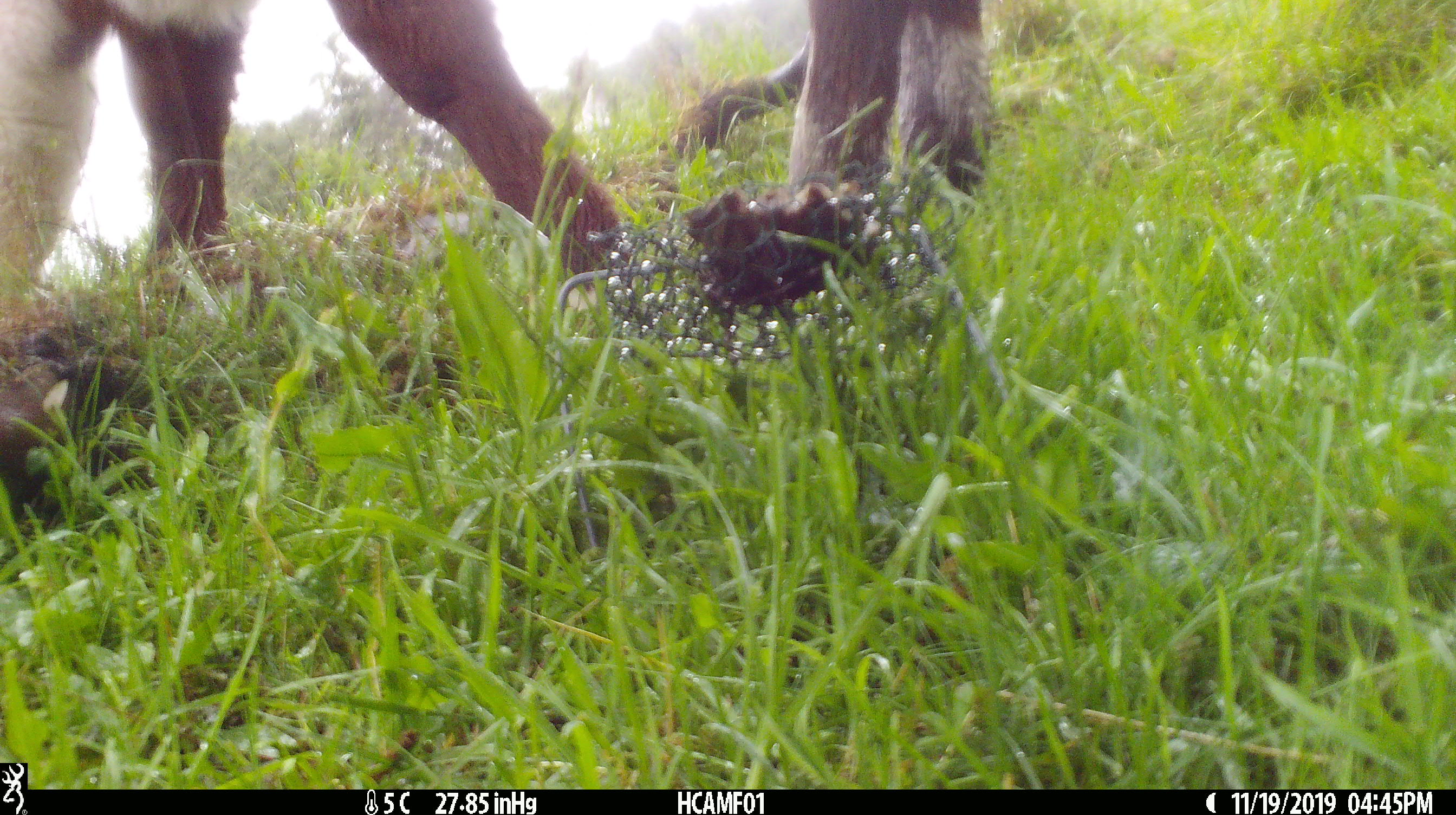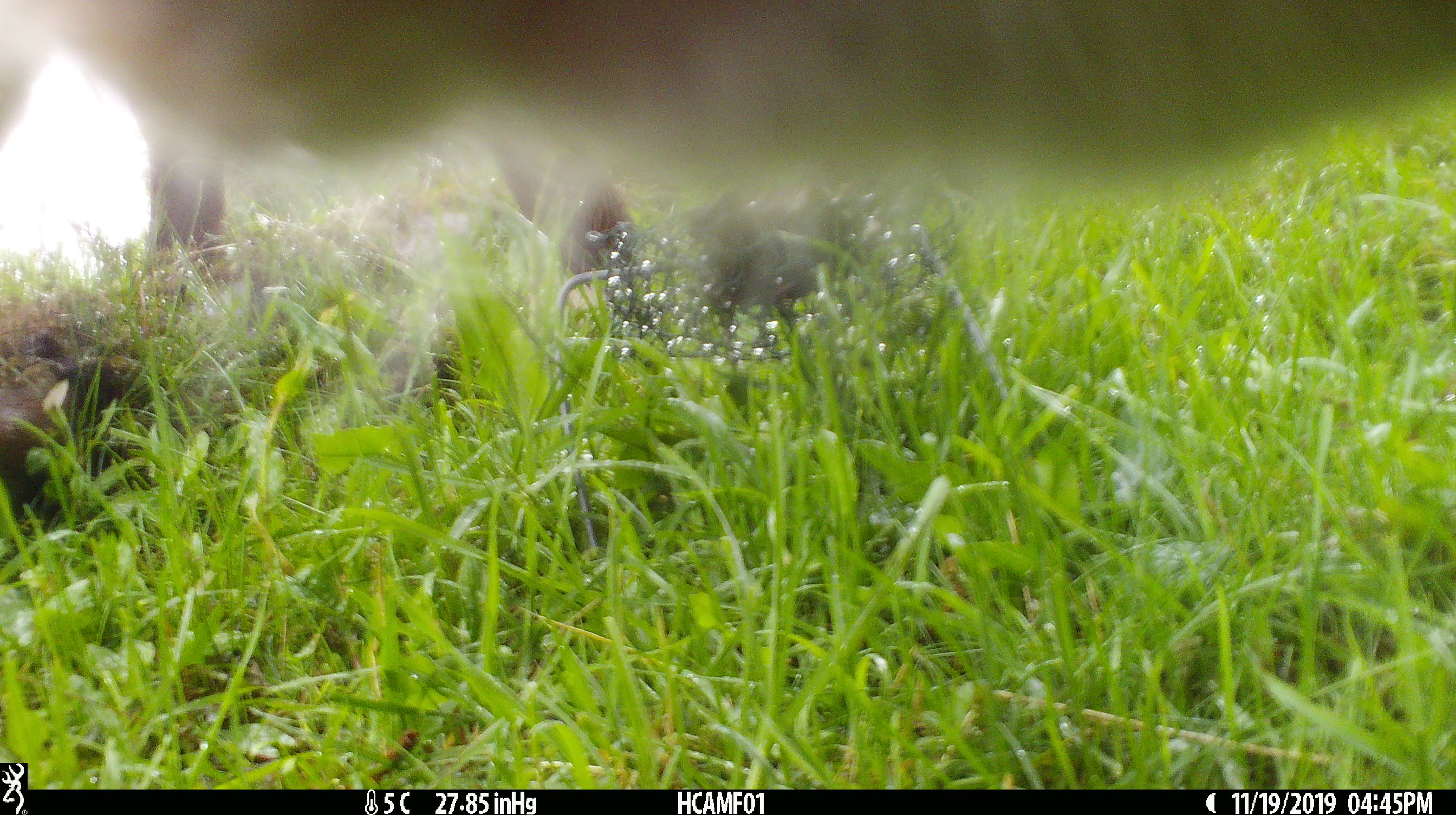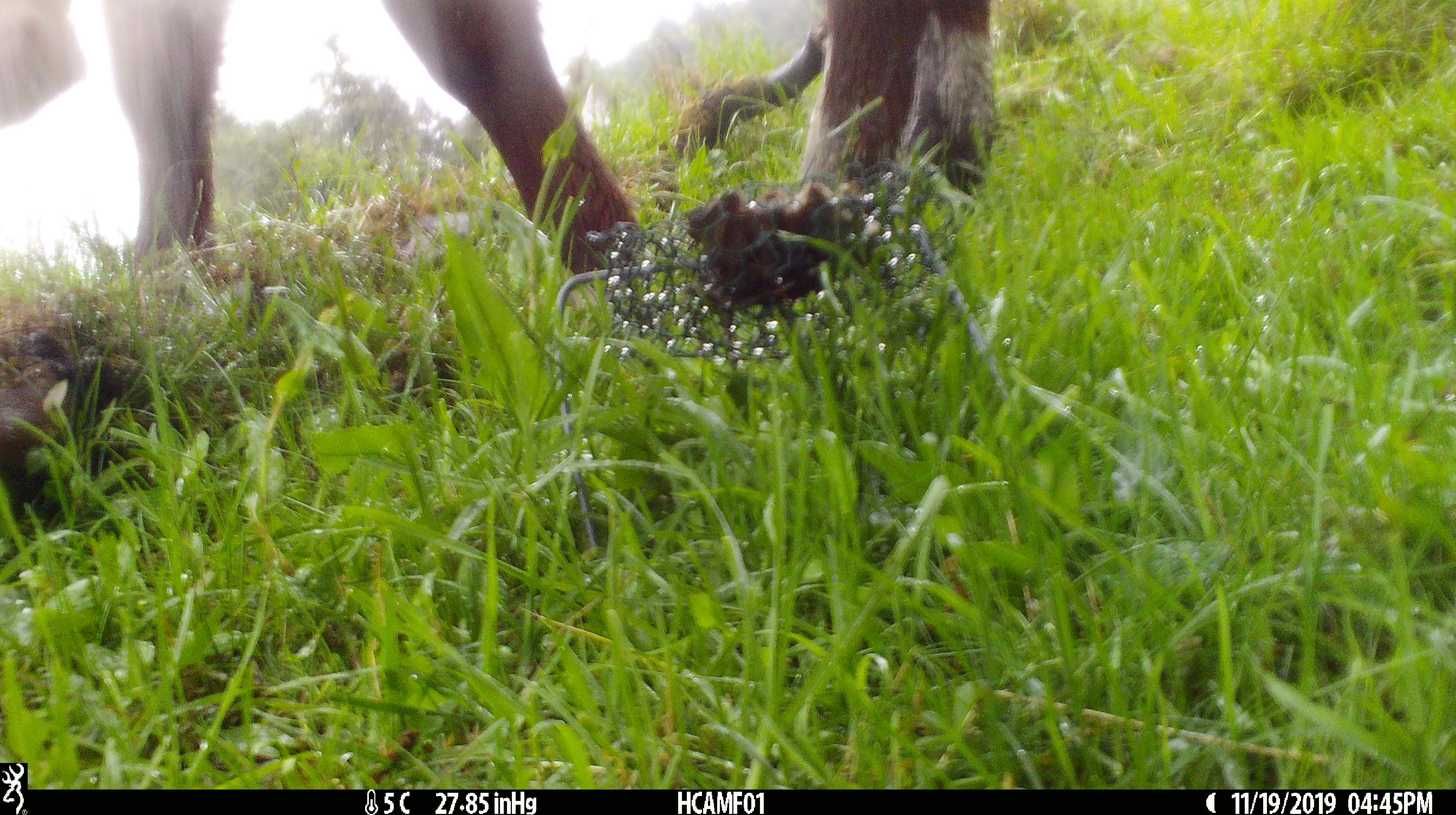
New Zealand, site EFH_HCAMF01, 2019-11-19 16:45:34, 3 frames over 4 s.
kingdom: Animalia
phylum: Chordata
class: Mammalia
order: Artiodactyla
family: Bovidae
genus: Bos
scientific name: Bos taurus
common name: domestic cow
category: cow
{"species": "cow (domestic cow) (Bos taurus)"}